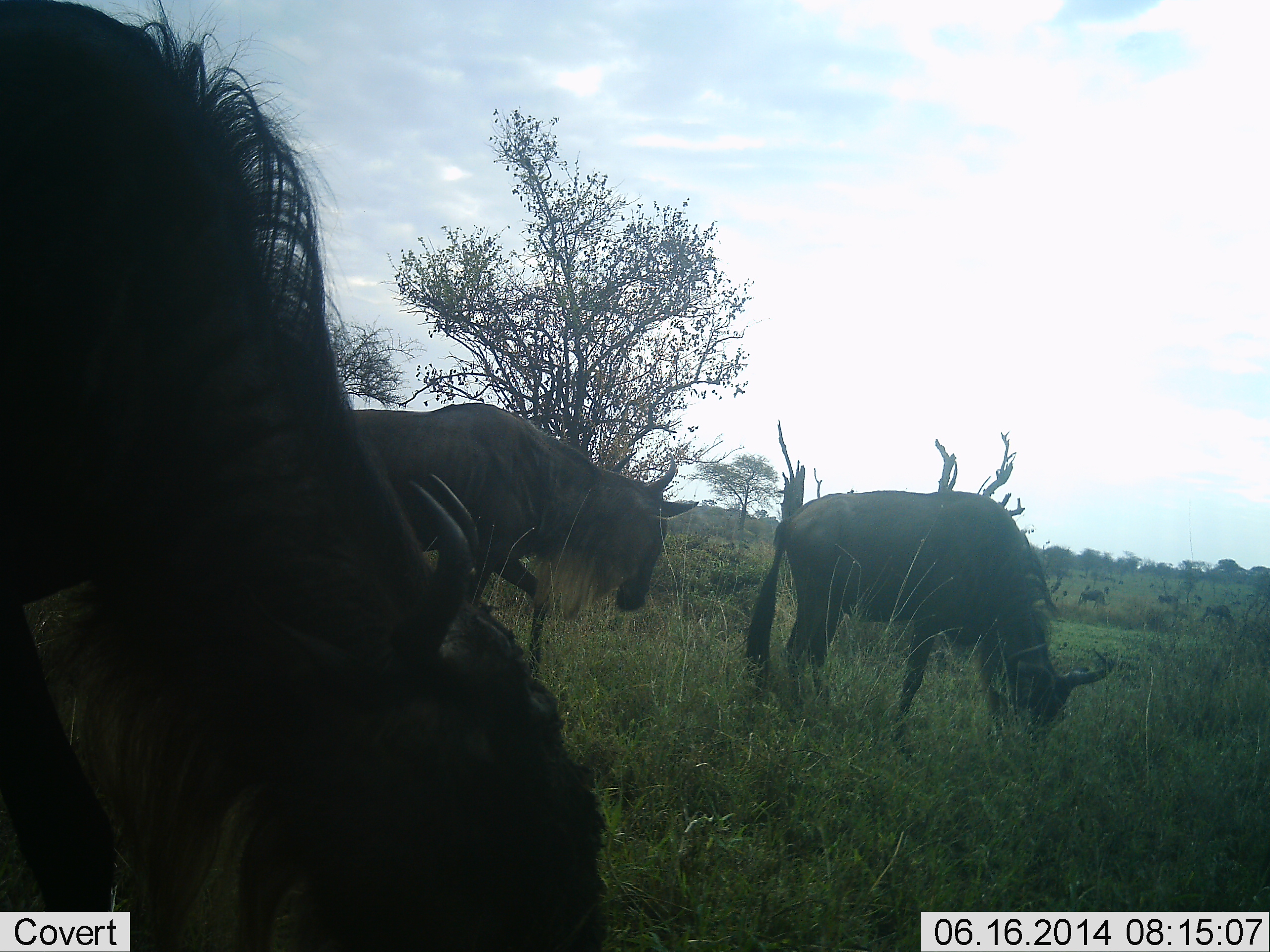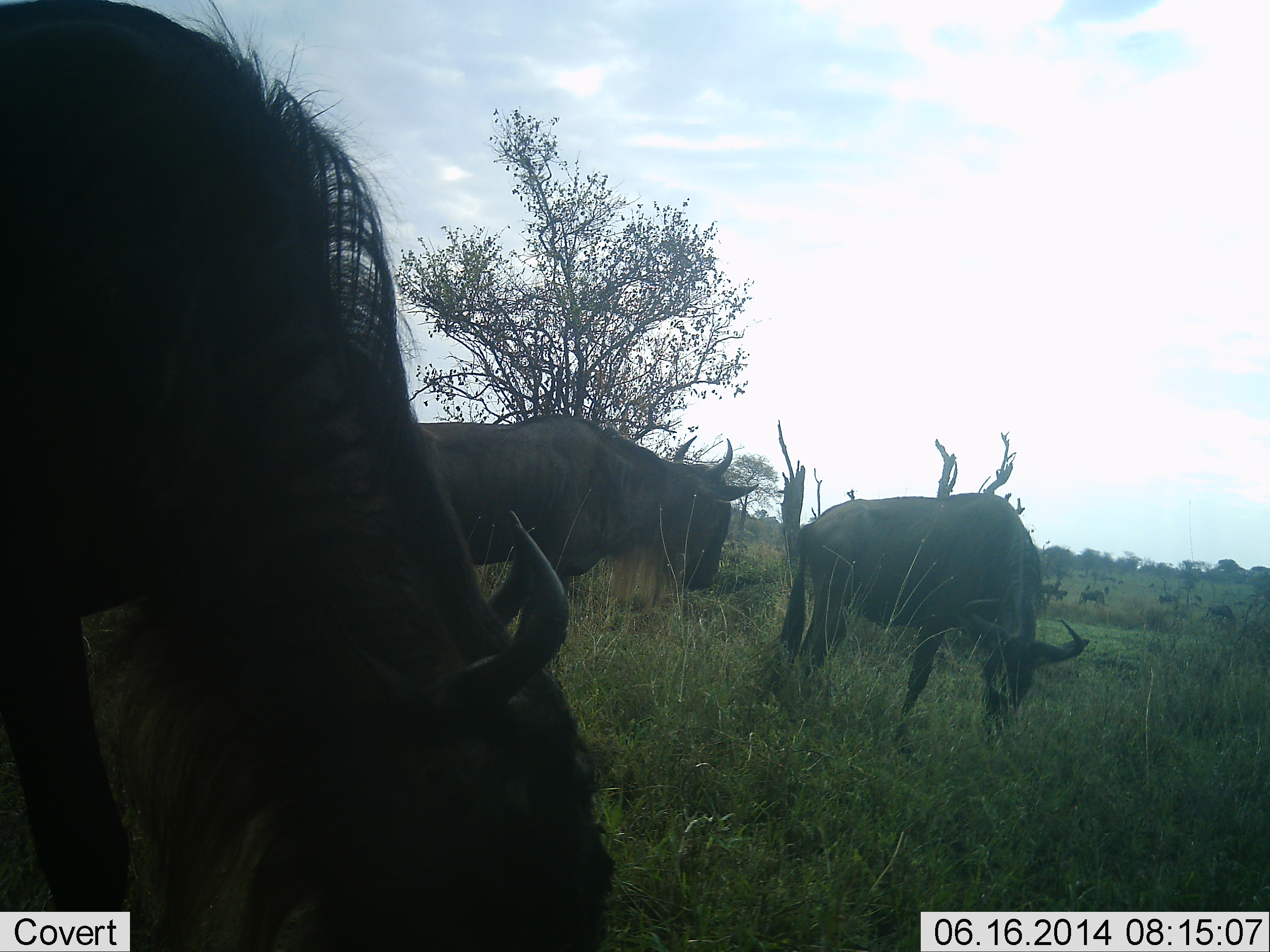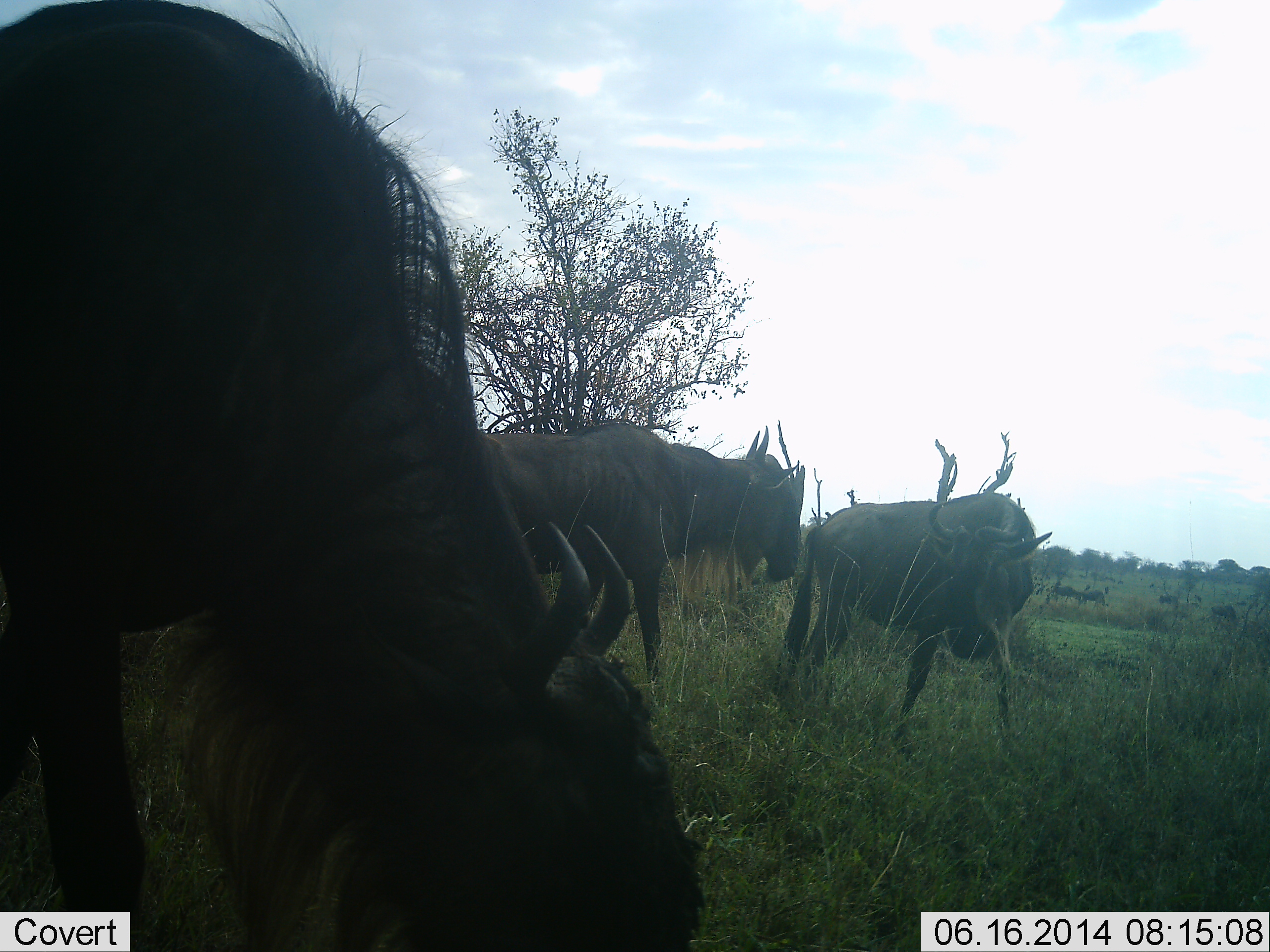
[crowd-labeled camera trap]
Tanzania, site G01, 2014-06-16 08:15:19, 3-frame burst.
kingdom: Animalia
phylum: Chordata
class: Mammalia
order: Artiodactyla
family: Bovidae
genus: Connochaetes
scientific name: Connochaetes taurinus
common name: blue wildebeest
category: wildebeest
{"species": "wildebeest (blue wildebeest) (Connochaetes taurinus)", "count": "3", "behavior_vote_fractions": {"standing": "10%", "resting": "0%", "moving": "40%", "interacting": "10%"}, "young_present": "0%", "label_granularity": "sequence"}